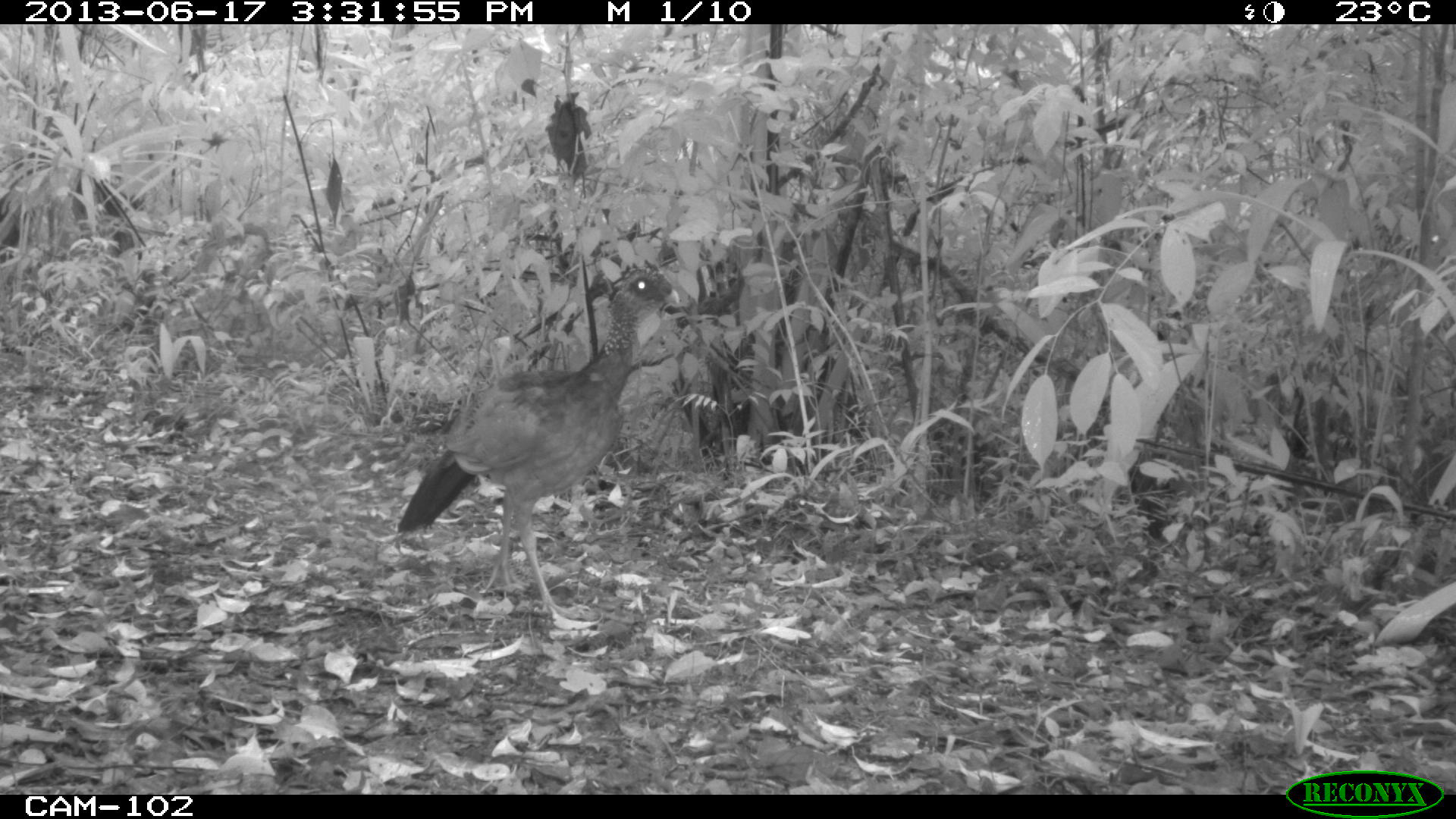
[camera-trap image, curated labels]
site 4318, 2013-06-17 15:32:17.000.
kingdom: Animalia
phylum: Chordata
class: Aves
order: Galliformes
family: Cracidae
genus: Crax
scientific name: Crax rubra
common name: great curassow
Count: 1.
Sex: female.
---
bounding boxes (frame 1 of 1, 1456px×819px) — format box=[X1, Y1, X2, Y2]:
crax rubra: box=[394, 269, 679, 620]